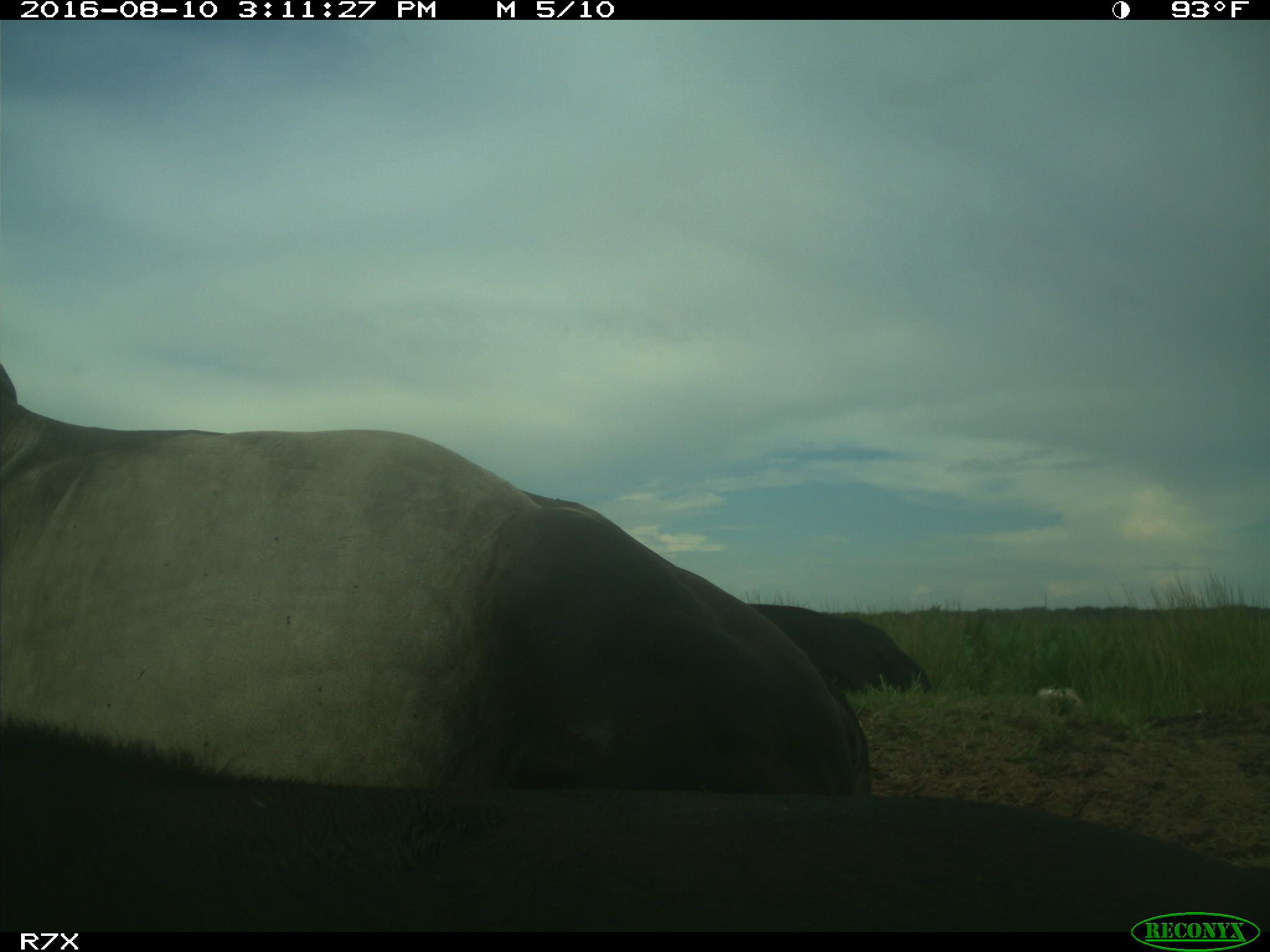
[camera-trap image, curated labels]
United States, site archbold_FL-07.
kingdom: Animalia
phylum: Chordata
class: Mammalia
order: Artiodactyla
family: Bovidae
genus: Bos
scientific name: Bos taurus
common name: domestic cow